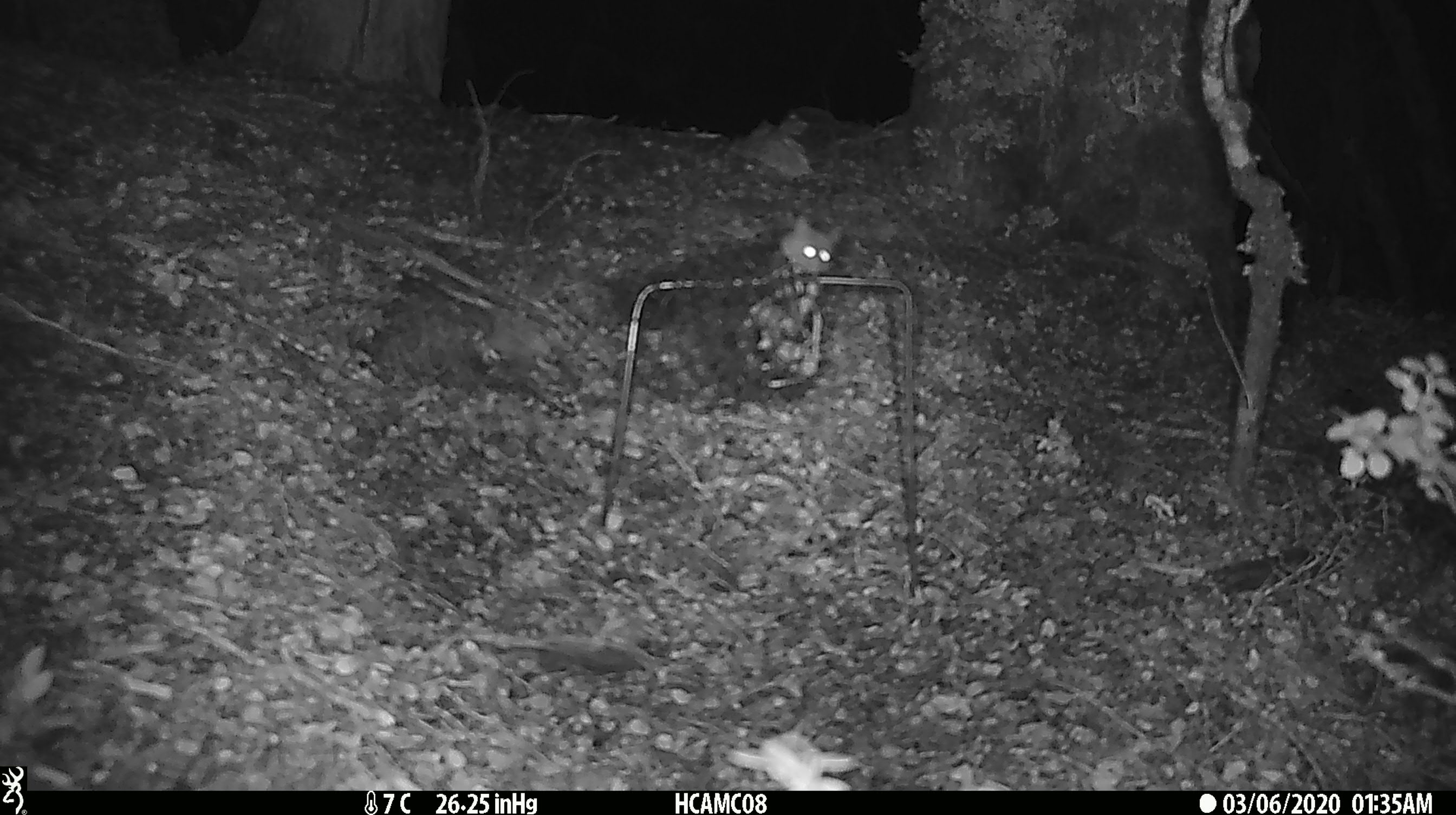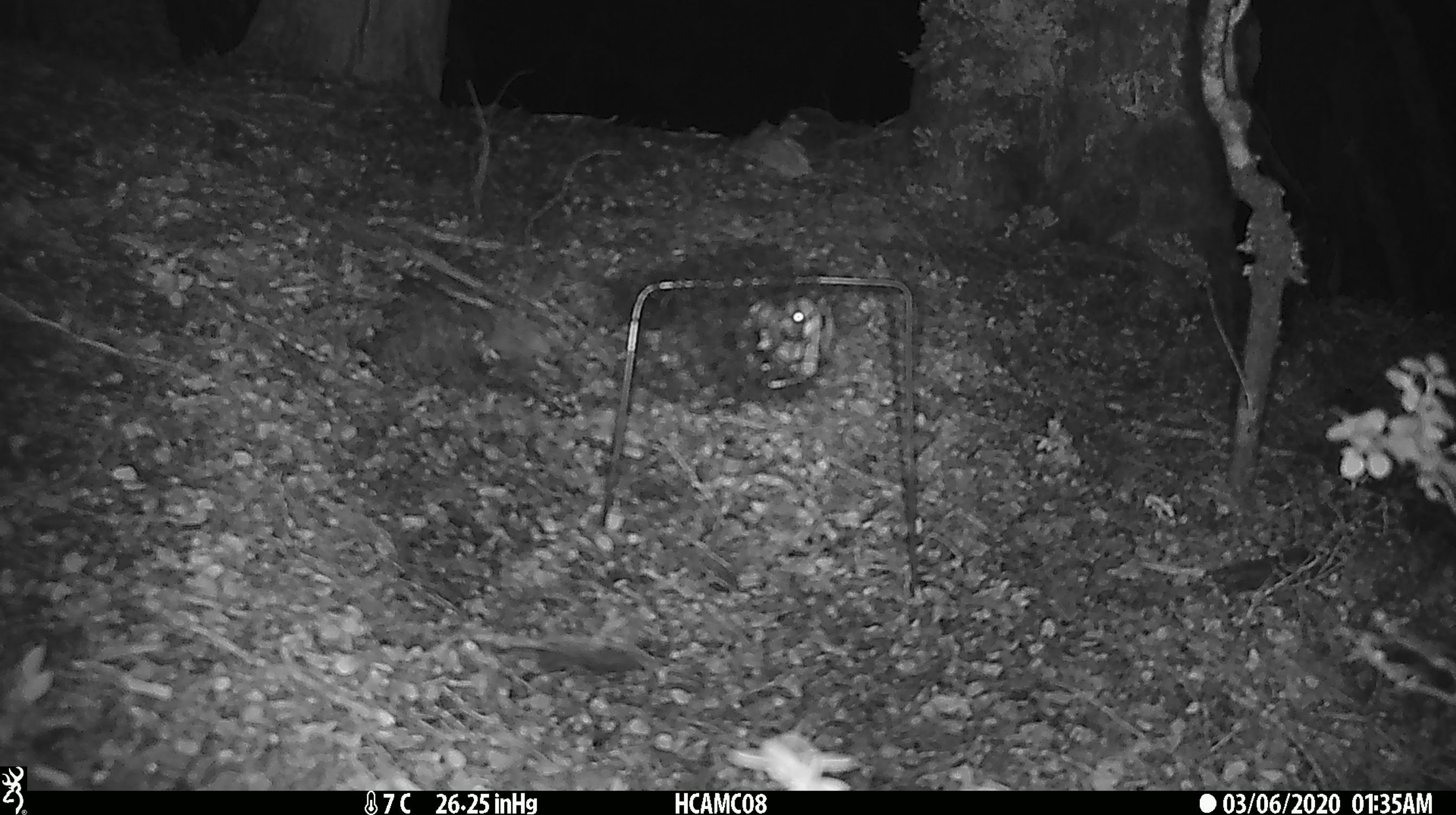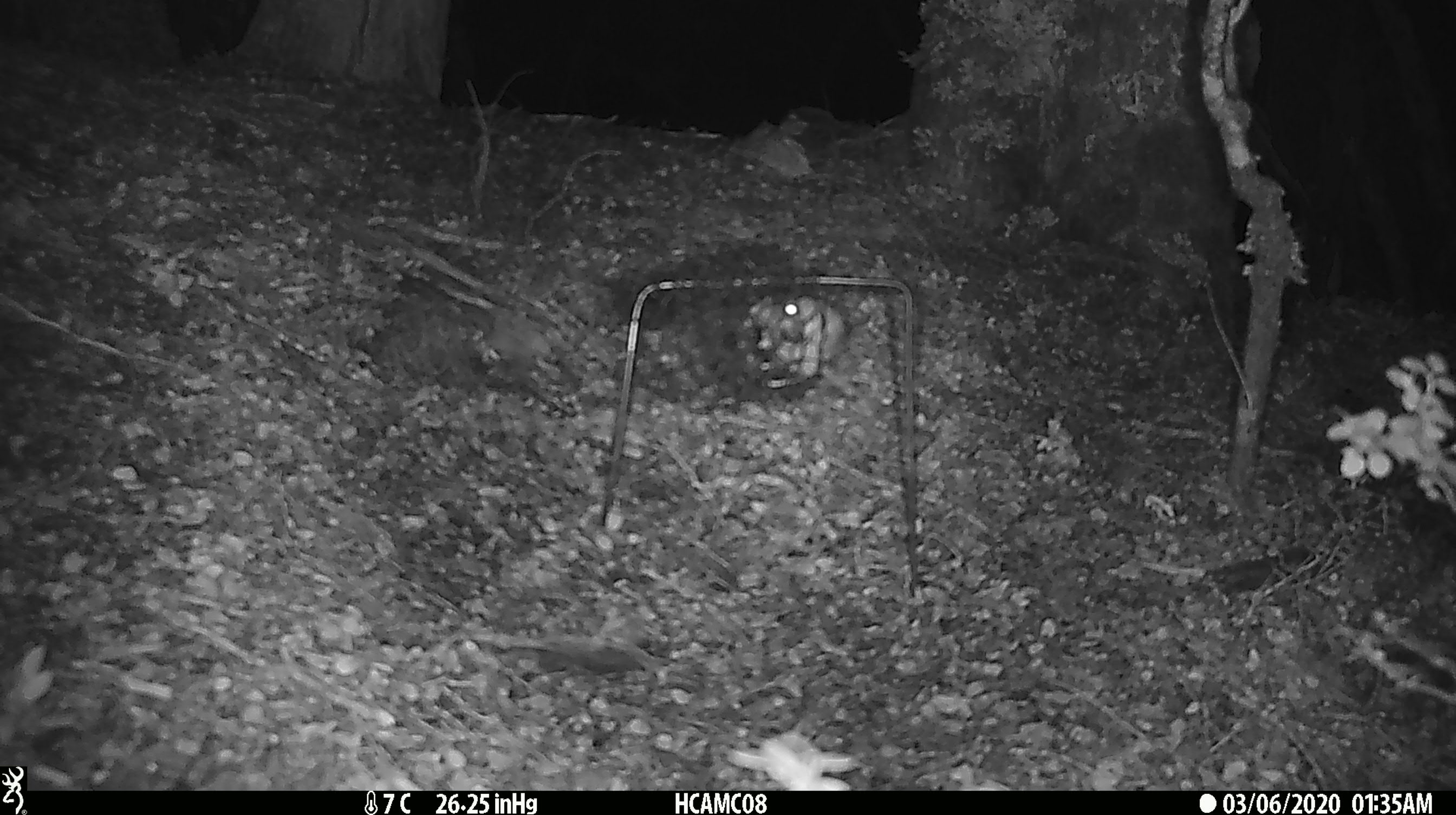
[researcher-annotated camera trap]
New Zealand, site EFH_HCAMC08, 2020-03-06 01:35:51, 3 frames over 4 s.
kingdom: Animalia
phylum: Chordata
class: Mammalia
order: Rodentia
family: Muridae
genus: Mus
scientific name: Mus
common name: mouse